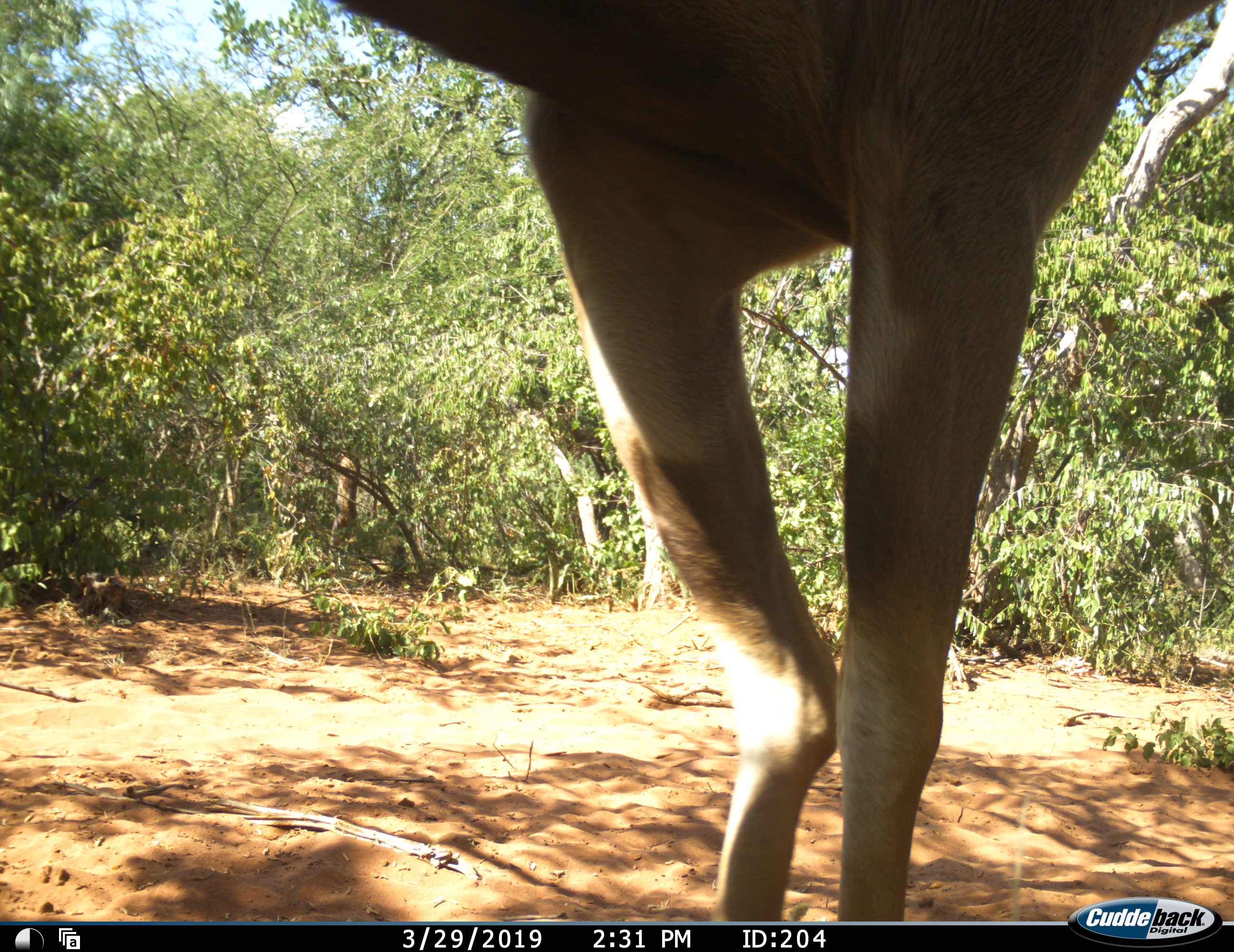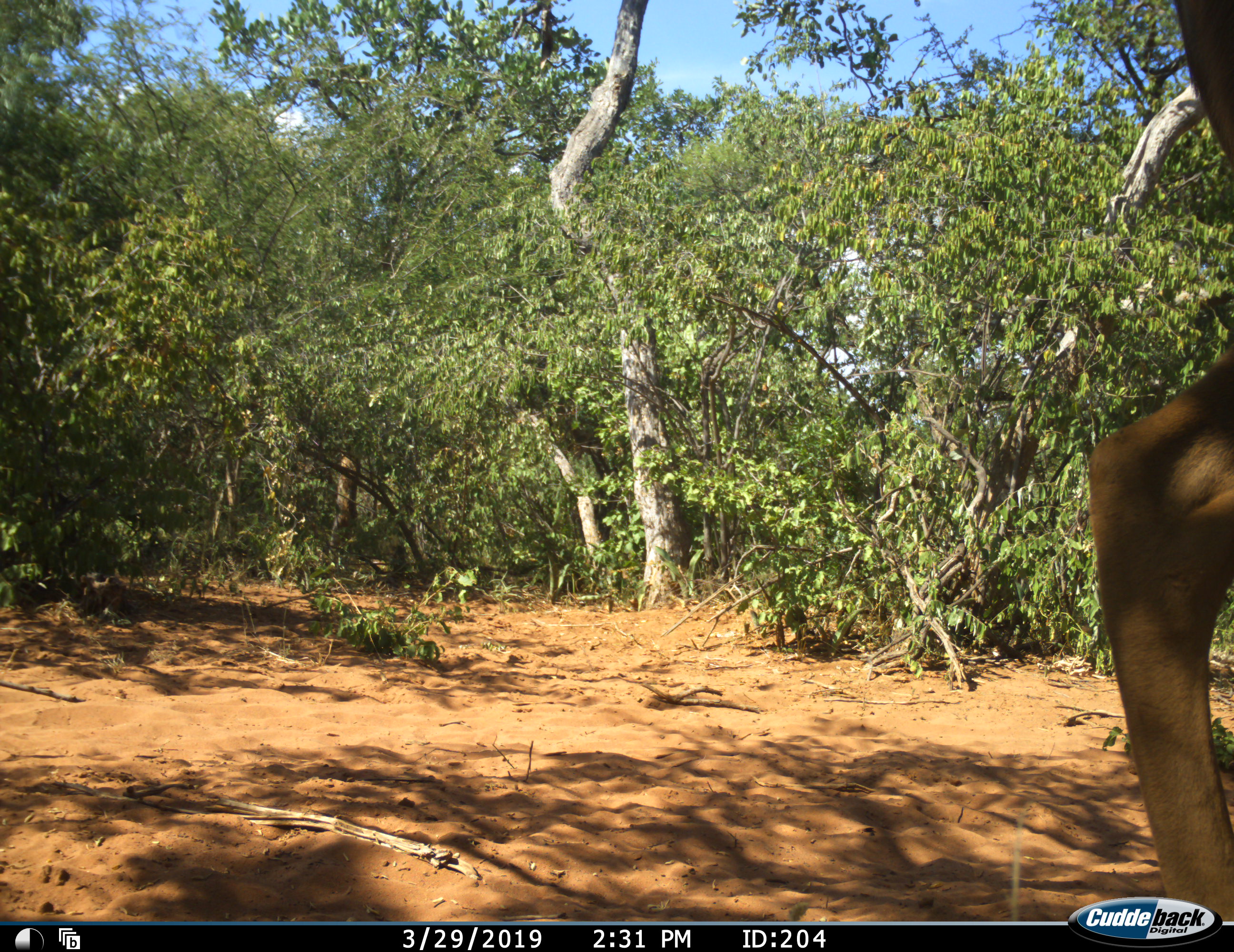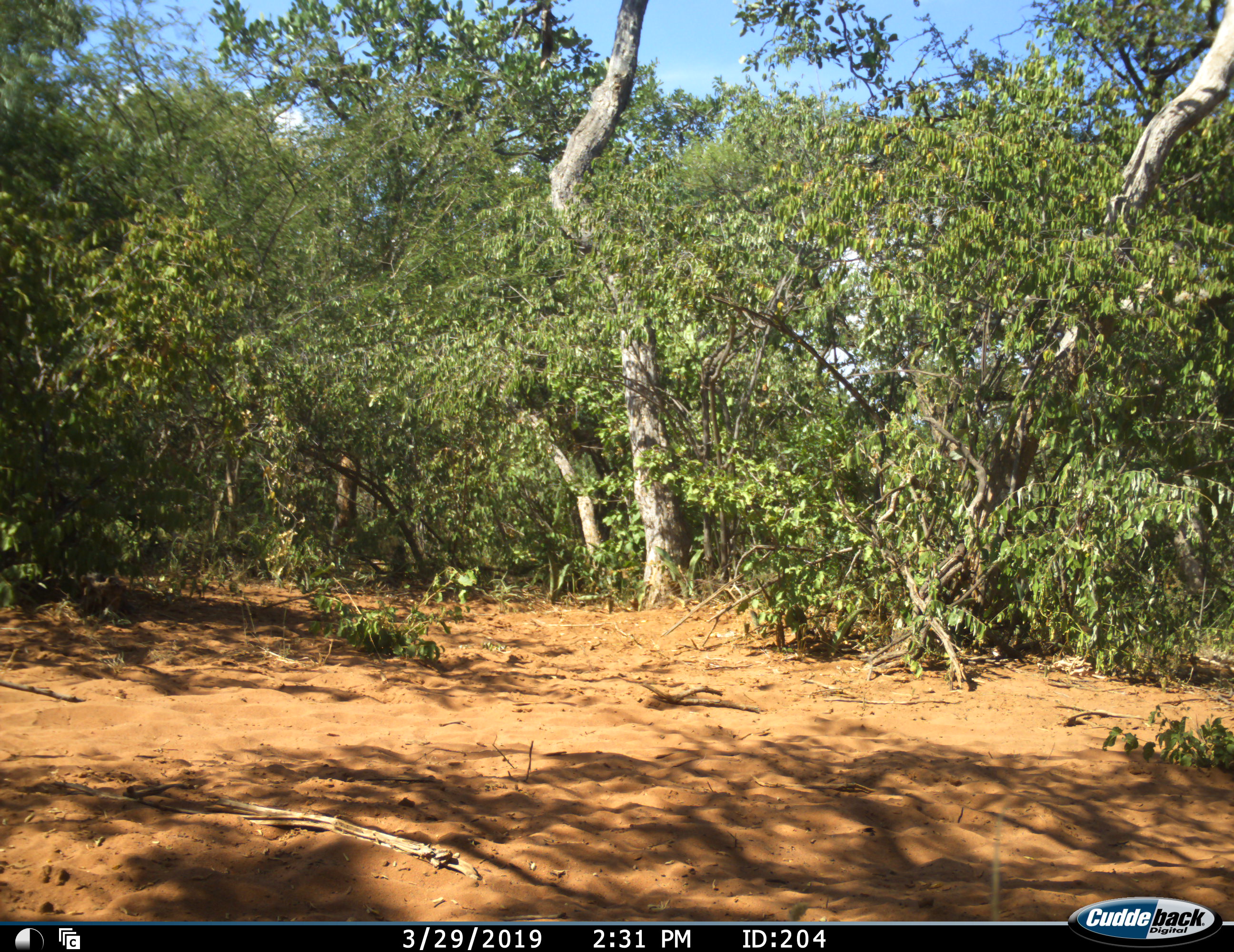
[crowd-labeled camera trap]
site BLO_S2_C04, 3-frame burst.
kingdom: Animalia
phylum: Chordata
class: Mammalia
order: Artiodactyla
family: Bovidae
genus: Aepyceros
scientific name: Aepyceros melampus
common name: impala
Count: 1.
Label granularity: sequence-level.